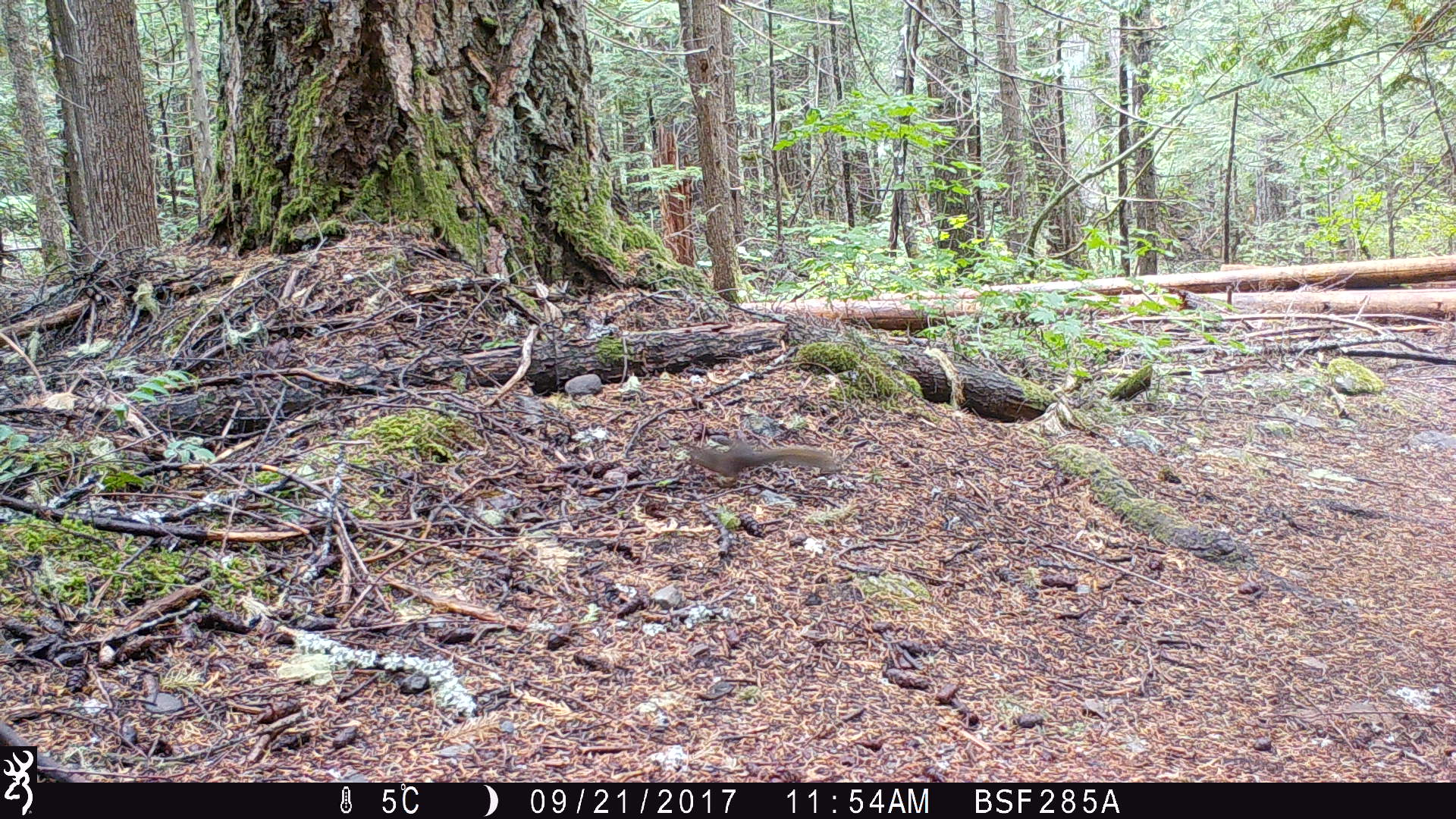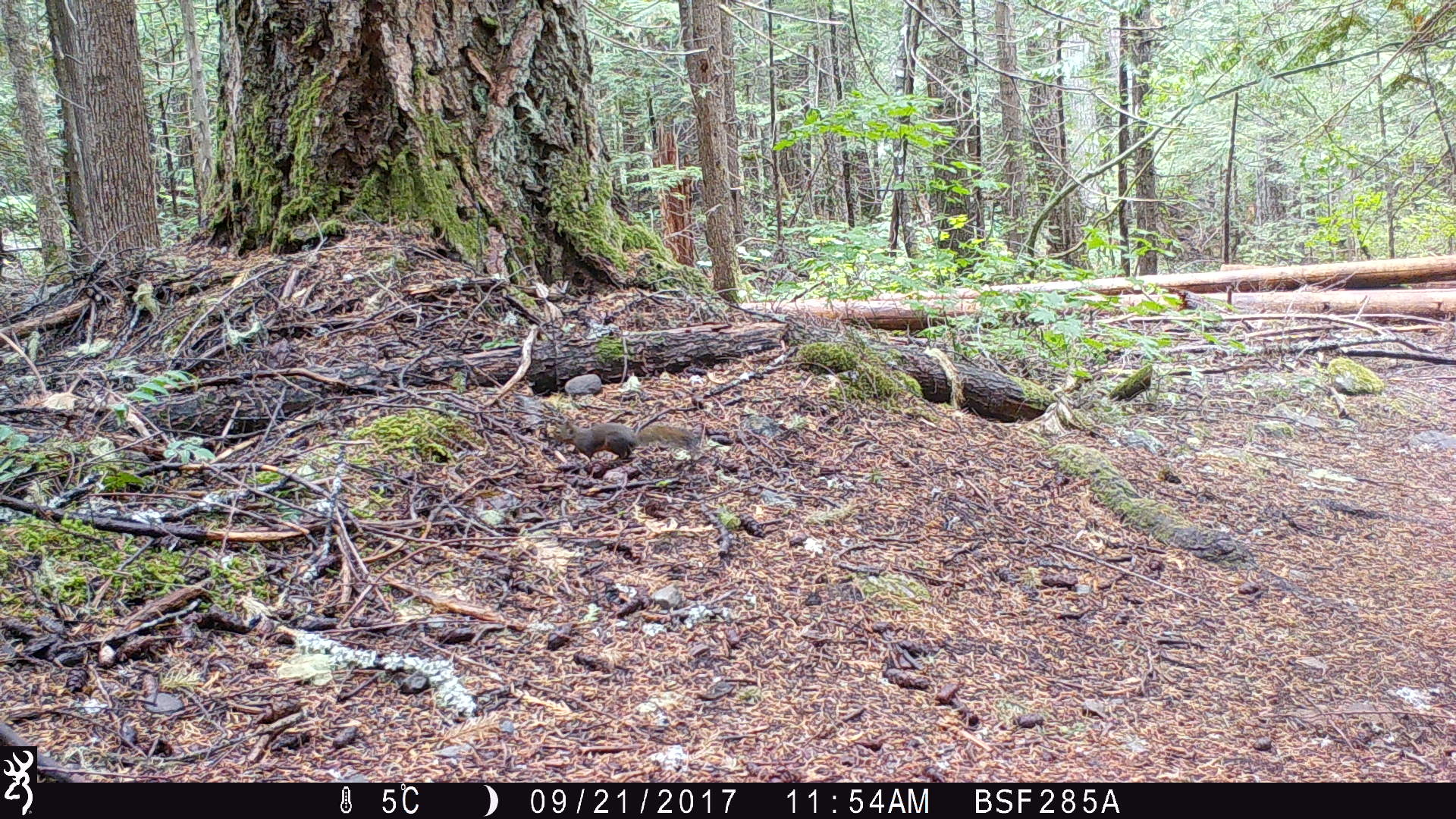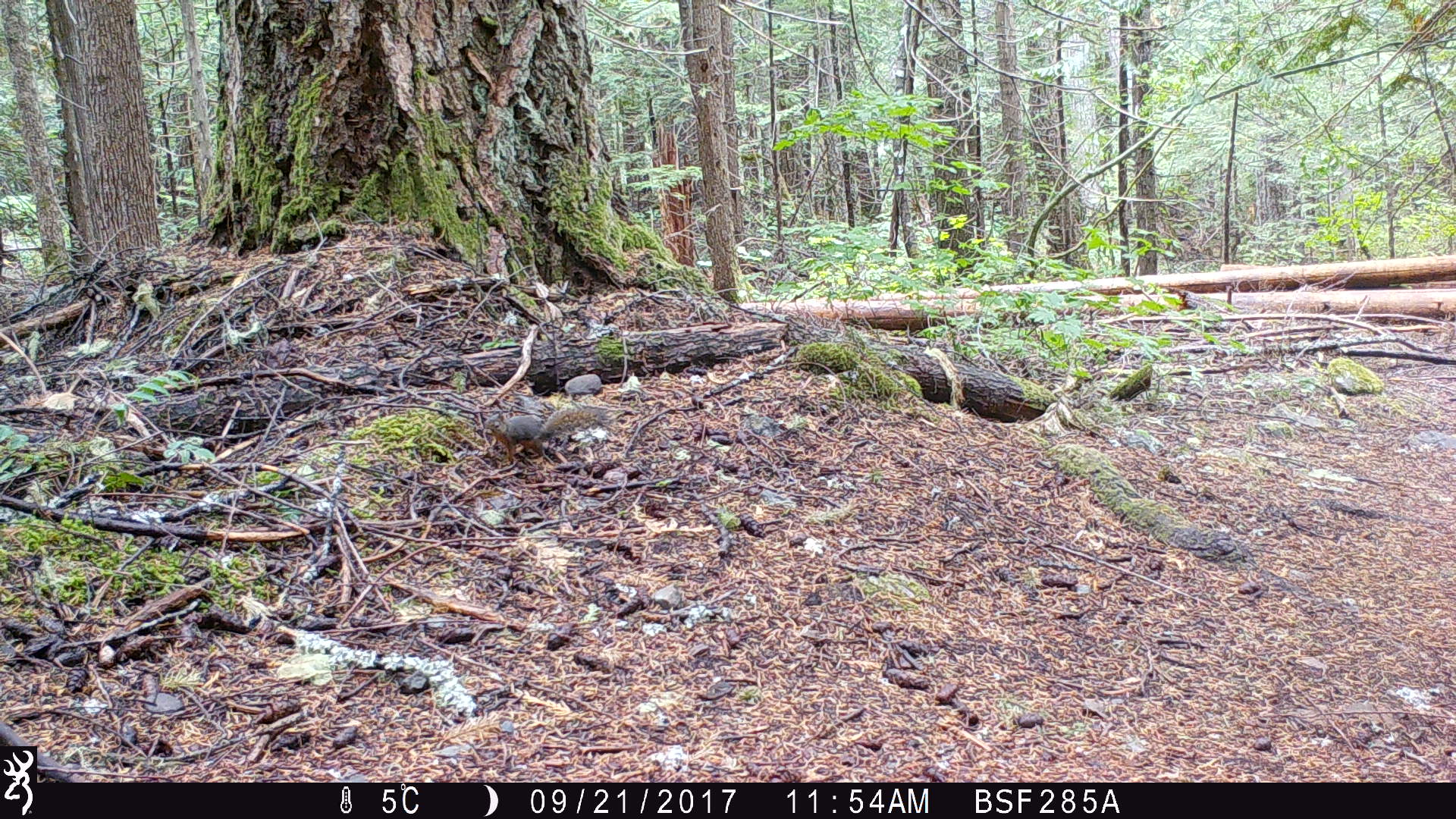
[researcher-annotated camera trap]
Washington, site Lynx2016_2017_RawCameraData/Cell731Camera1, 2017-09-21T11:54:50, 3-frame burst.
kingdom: Animalia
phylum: Chordata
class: Mammalia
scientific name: Mammalia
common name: small mammal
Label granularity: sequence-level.